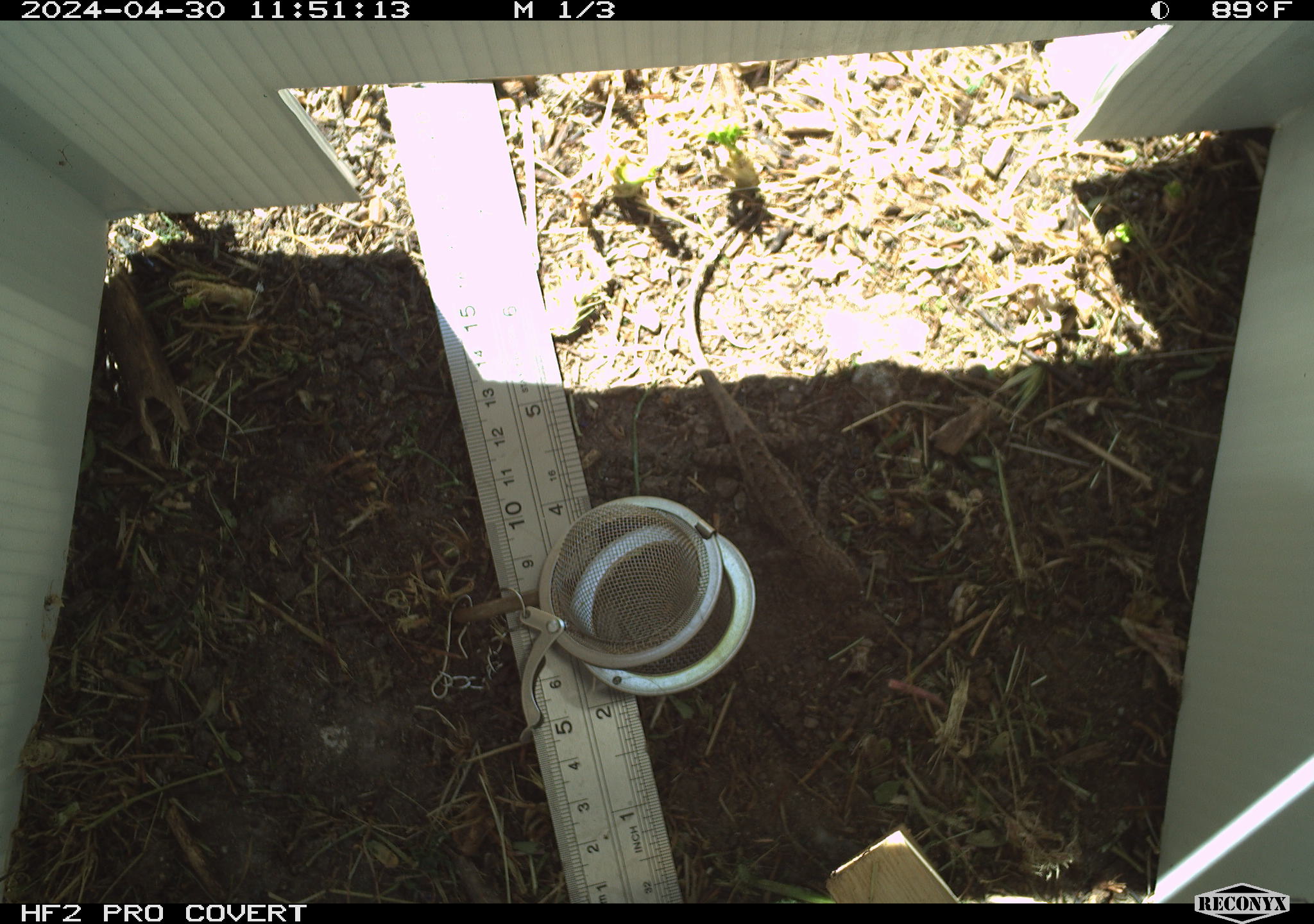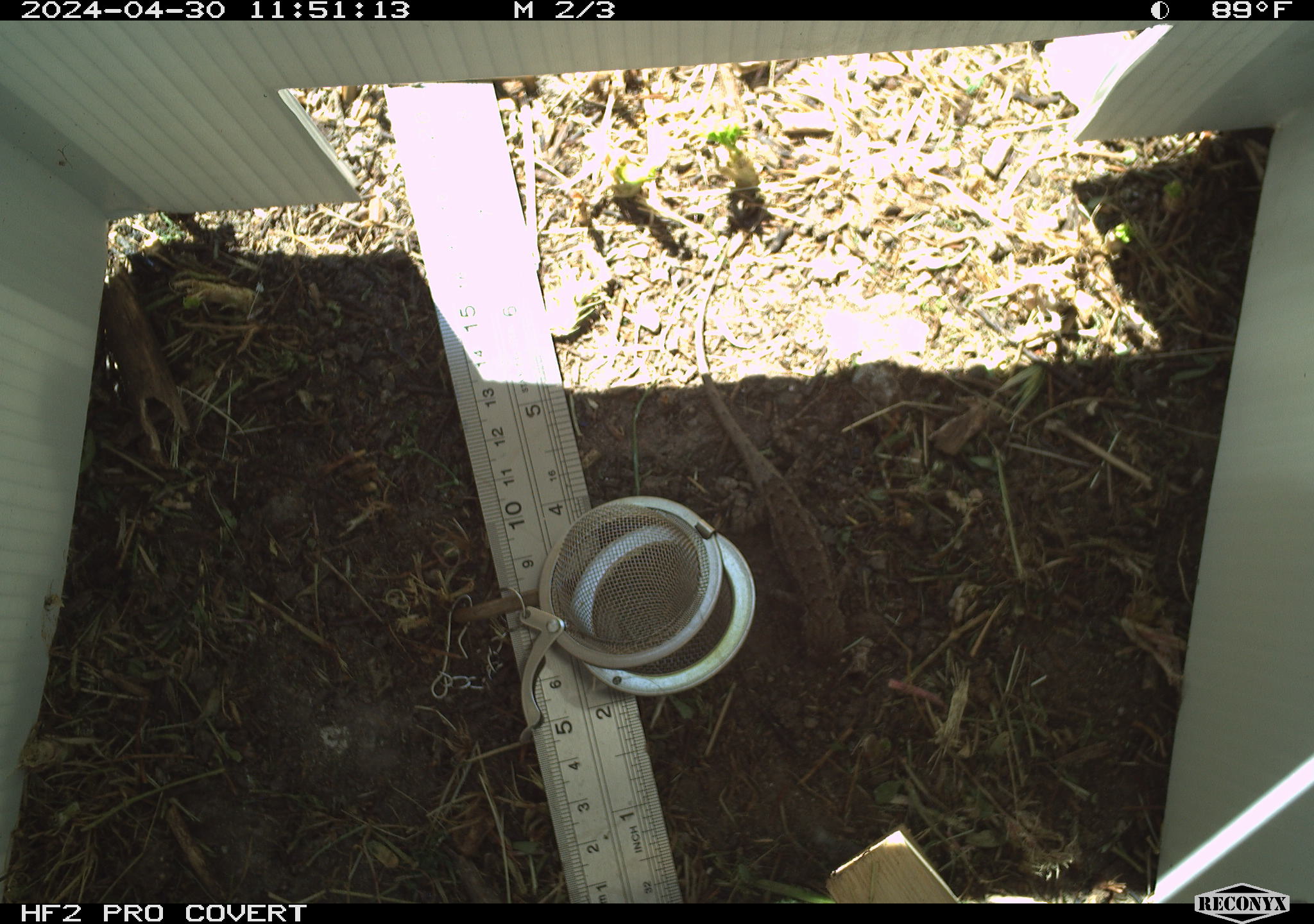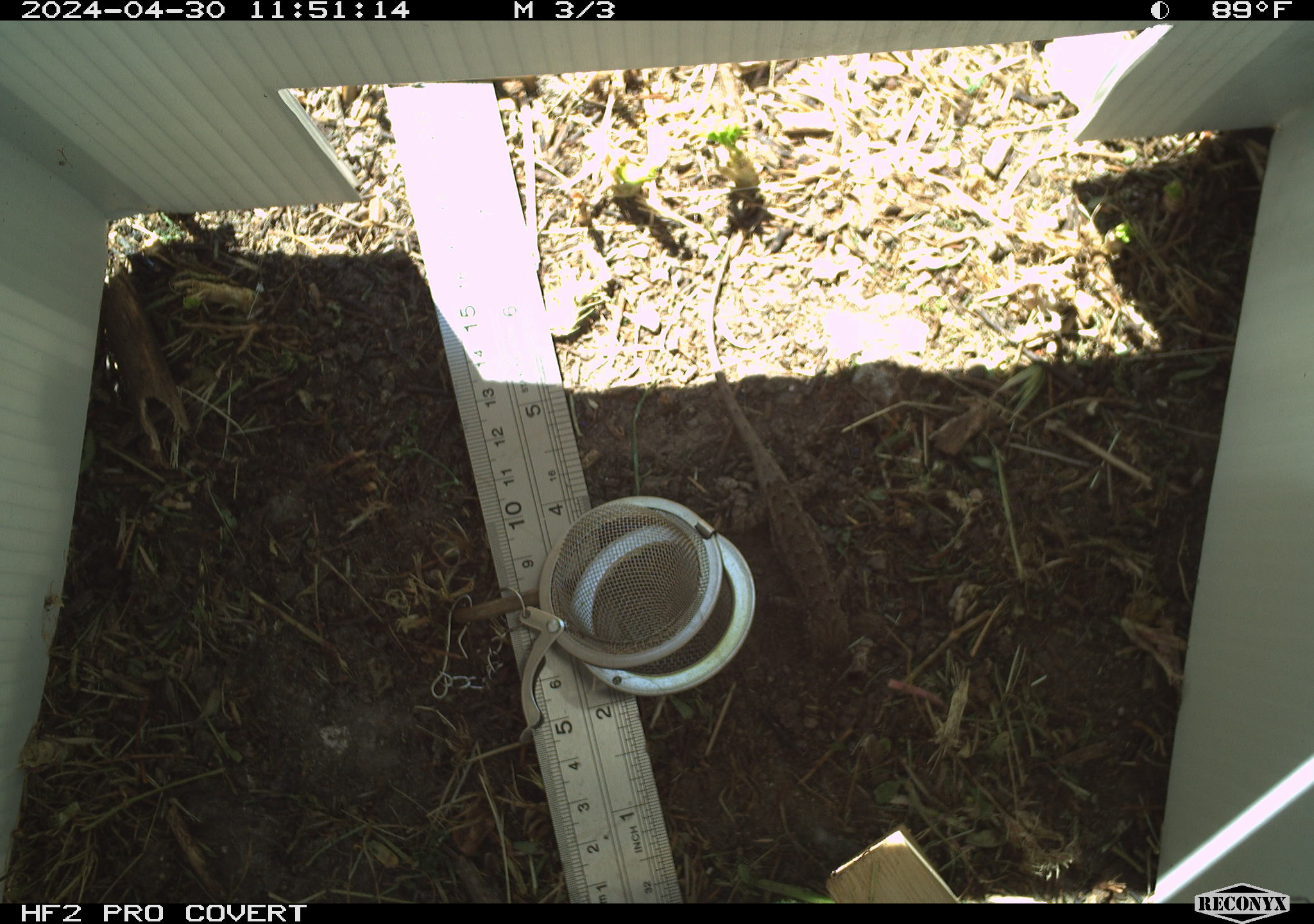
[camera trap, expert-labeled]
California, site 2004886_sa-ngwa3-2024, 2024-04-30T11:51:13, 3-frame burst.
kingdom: Animalia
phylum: Chordata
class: Reptilia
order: Squamata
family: Phrynosomatidae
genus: Sceloporus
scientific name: Sceloporus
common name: spiny lizards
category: sceloporus species